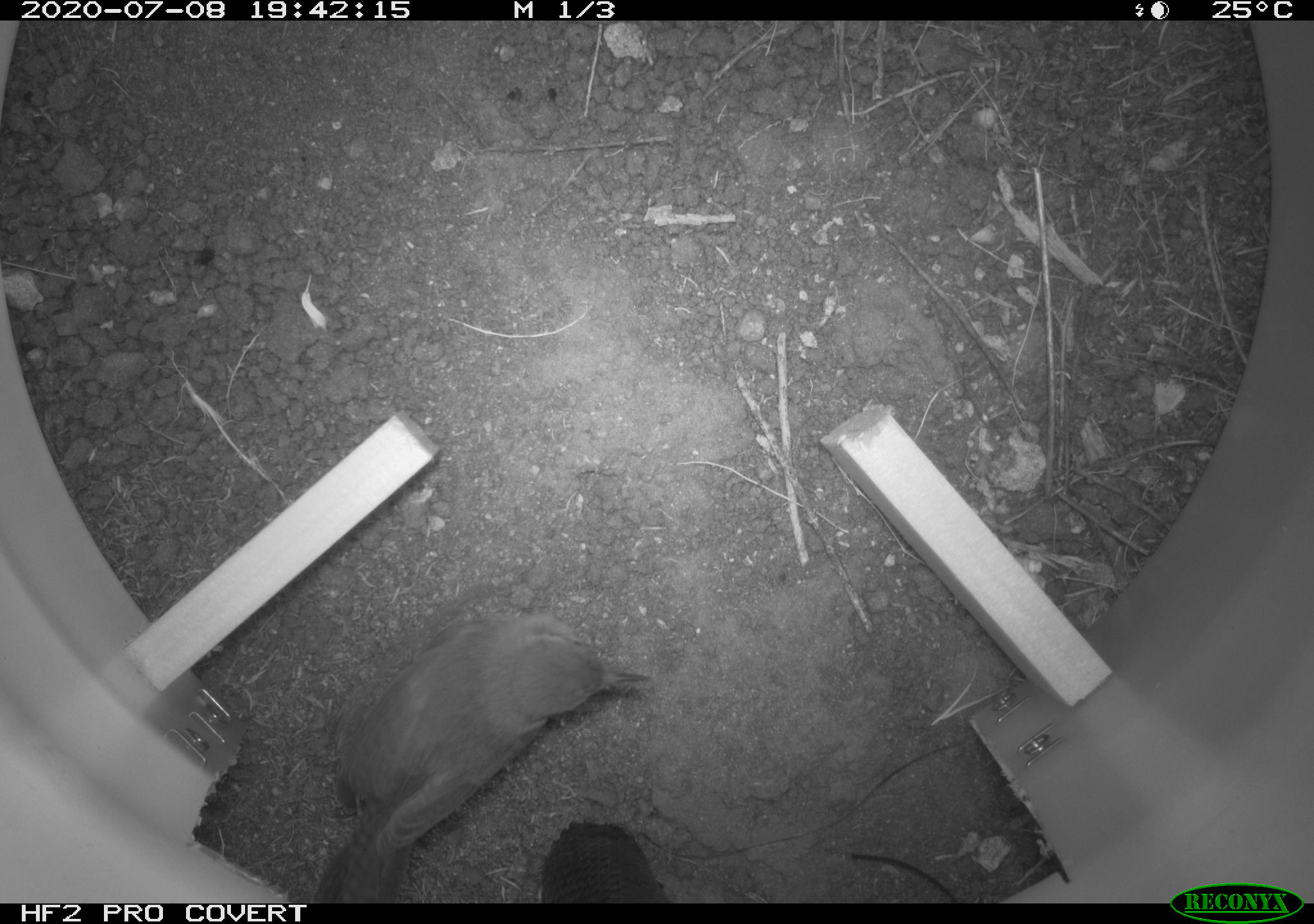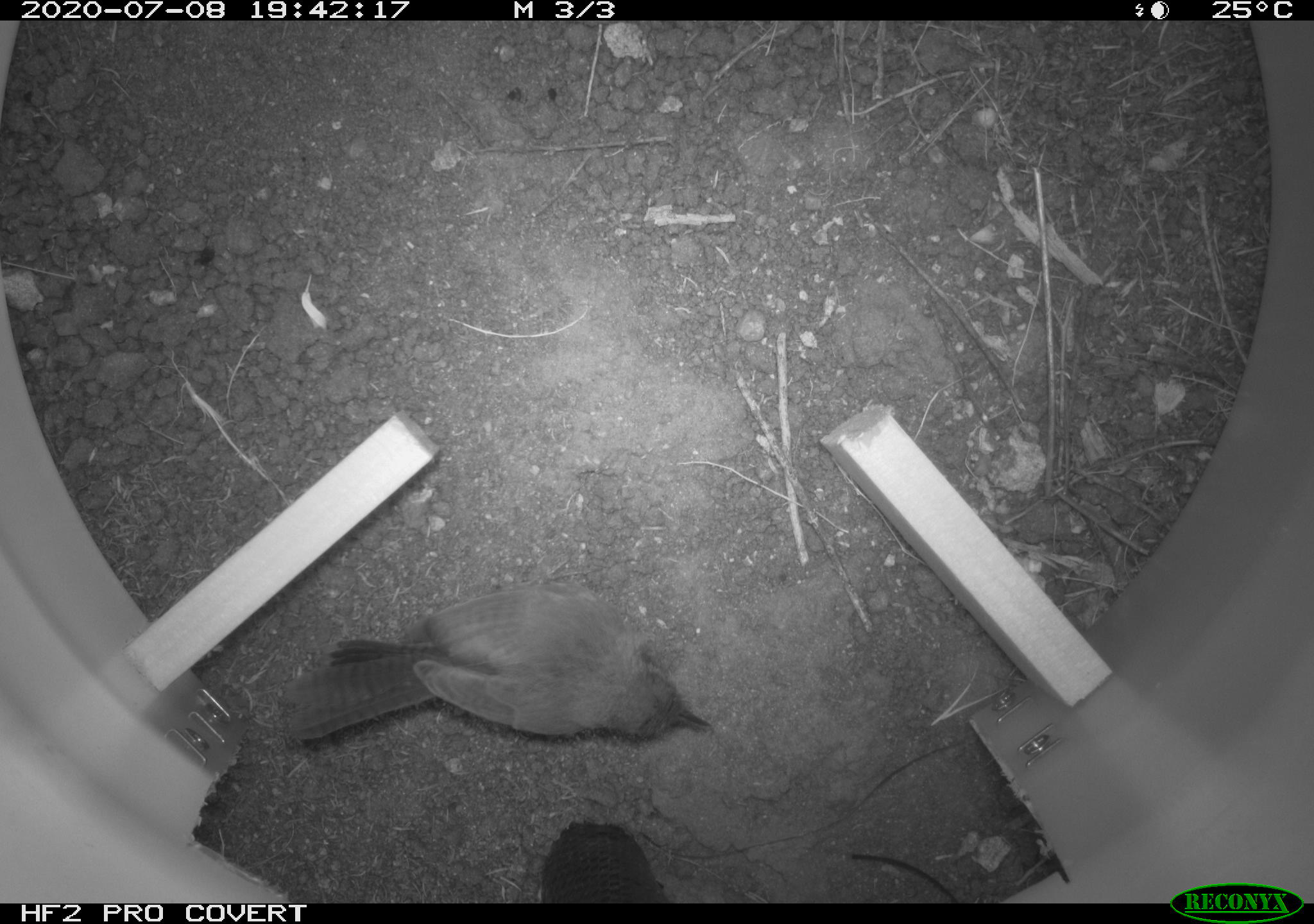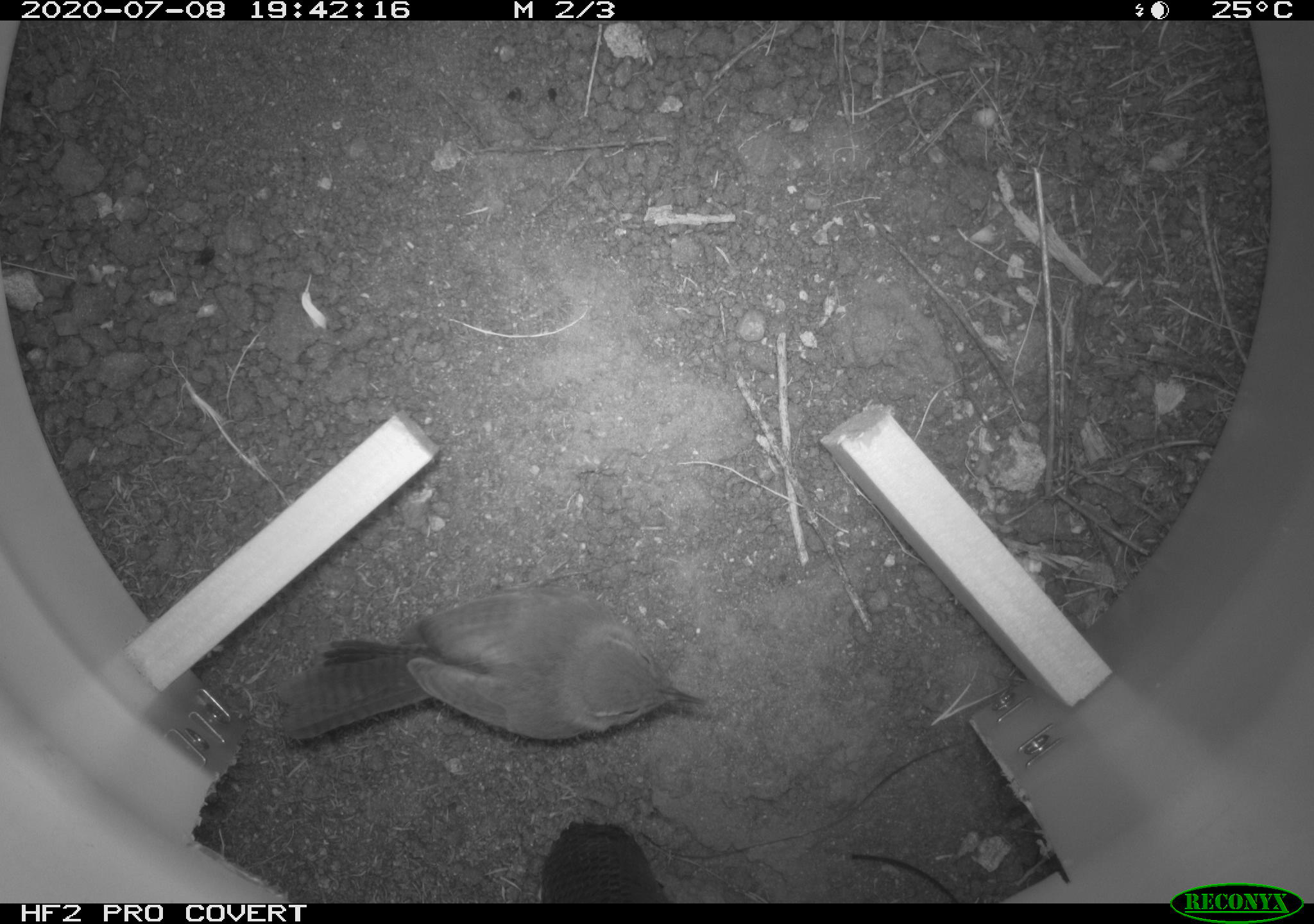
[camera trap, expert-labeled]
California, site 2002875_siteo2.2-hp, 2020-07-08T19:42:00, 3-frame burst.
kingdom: Animalia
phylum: Chordata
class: Aves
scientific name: Aves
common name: bird